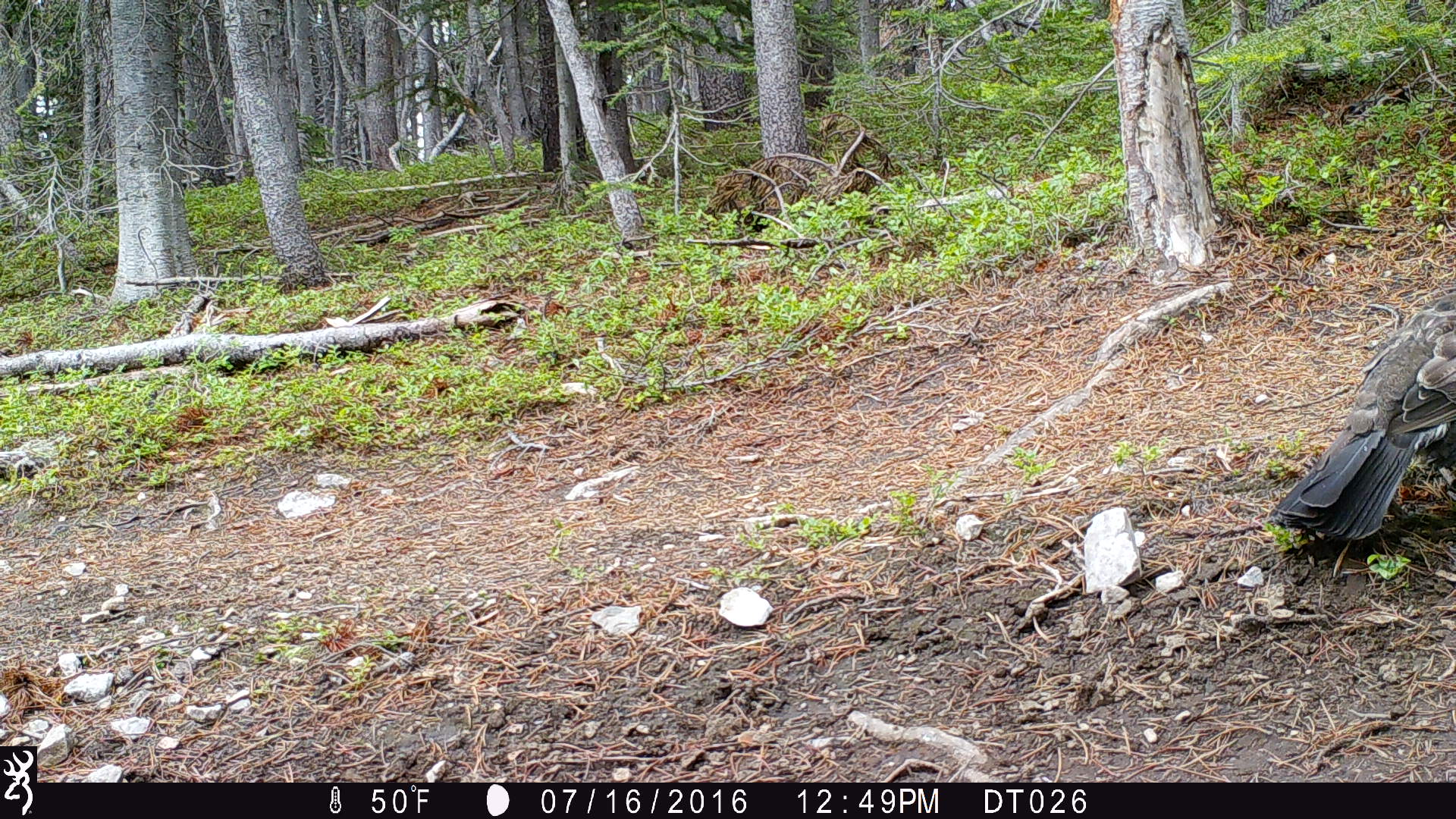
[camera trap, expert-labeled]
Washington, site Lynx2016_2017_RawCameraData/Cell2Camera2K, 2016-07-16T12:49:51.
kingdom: Animalia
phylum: Chordata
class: Aves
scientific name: Aves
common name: birds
Aves (birds). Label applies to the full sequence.